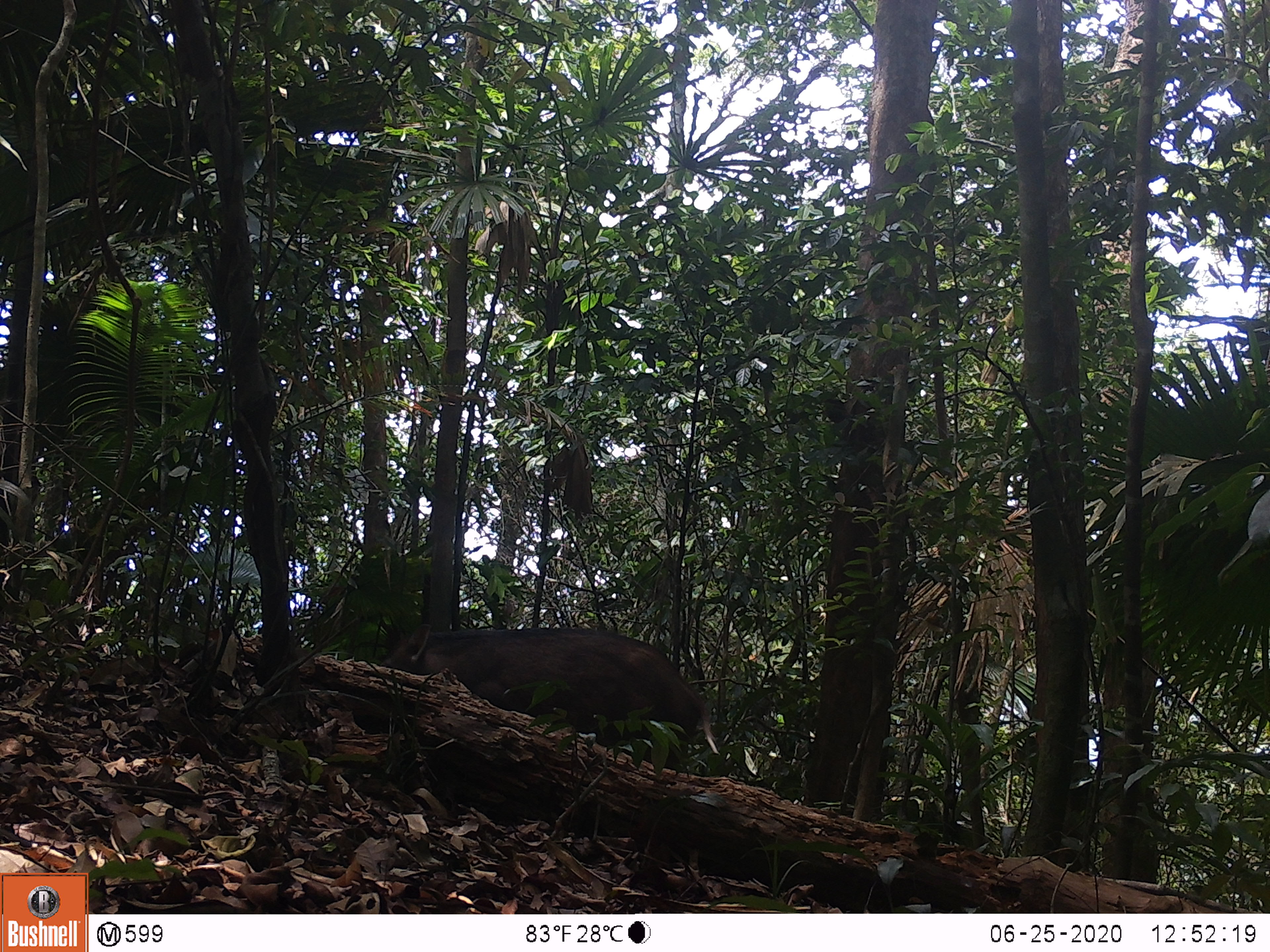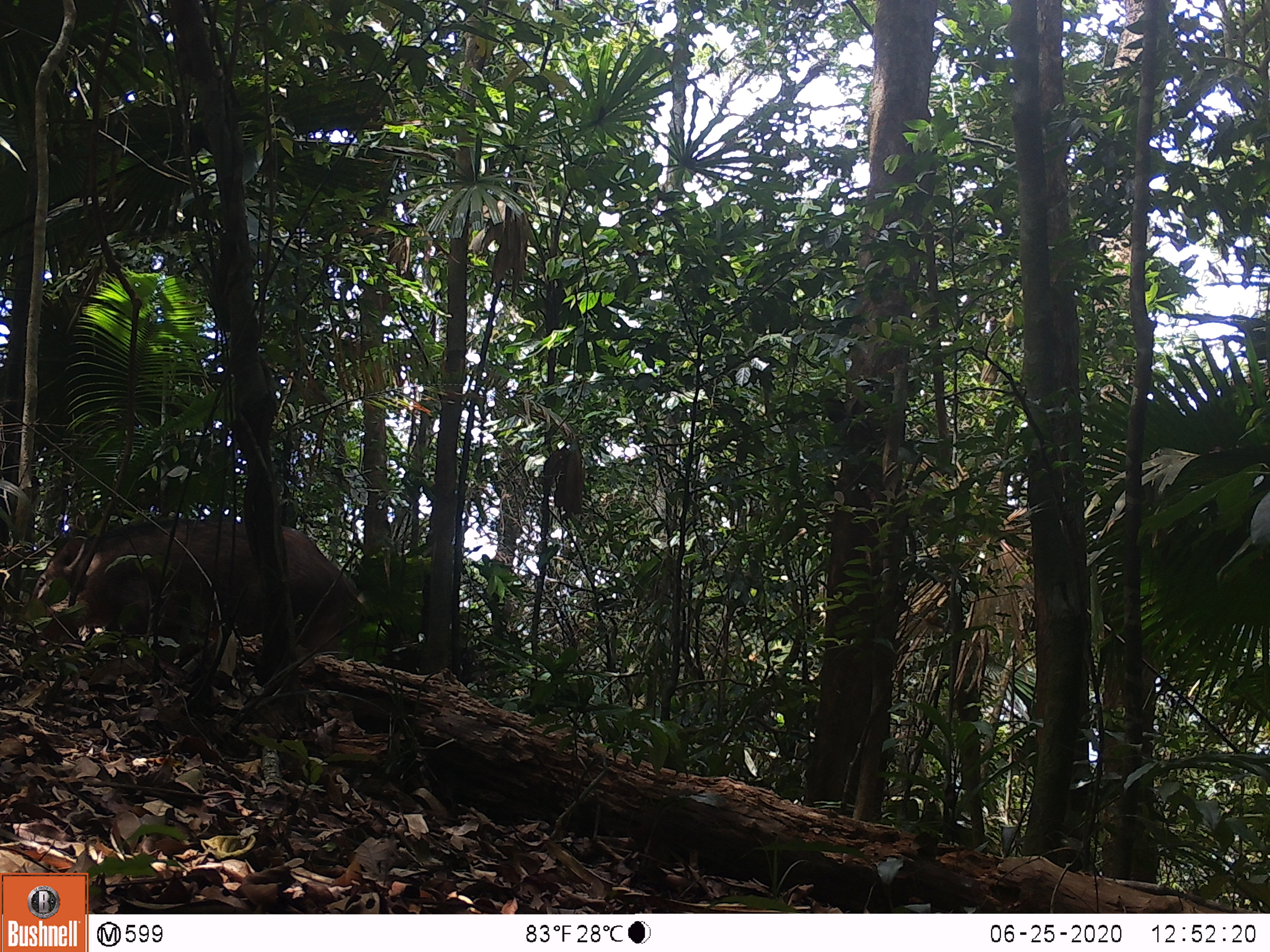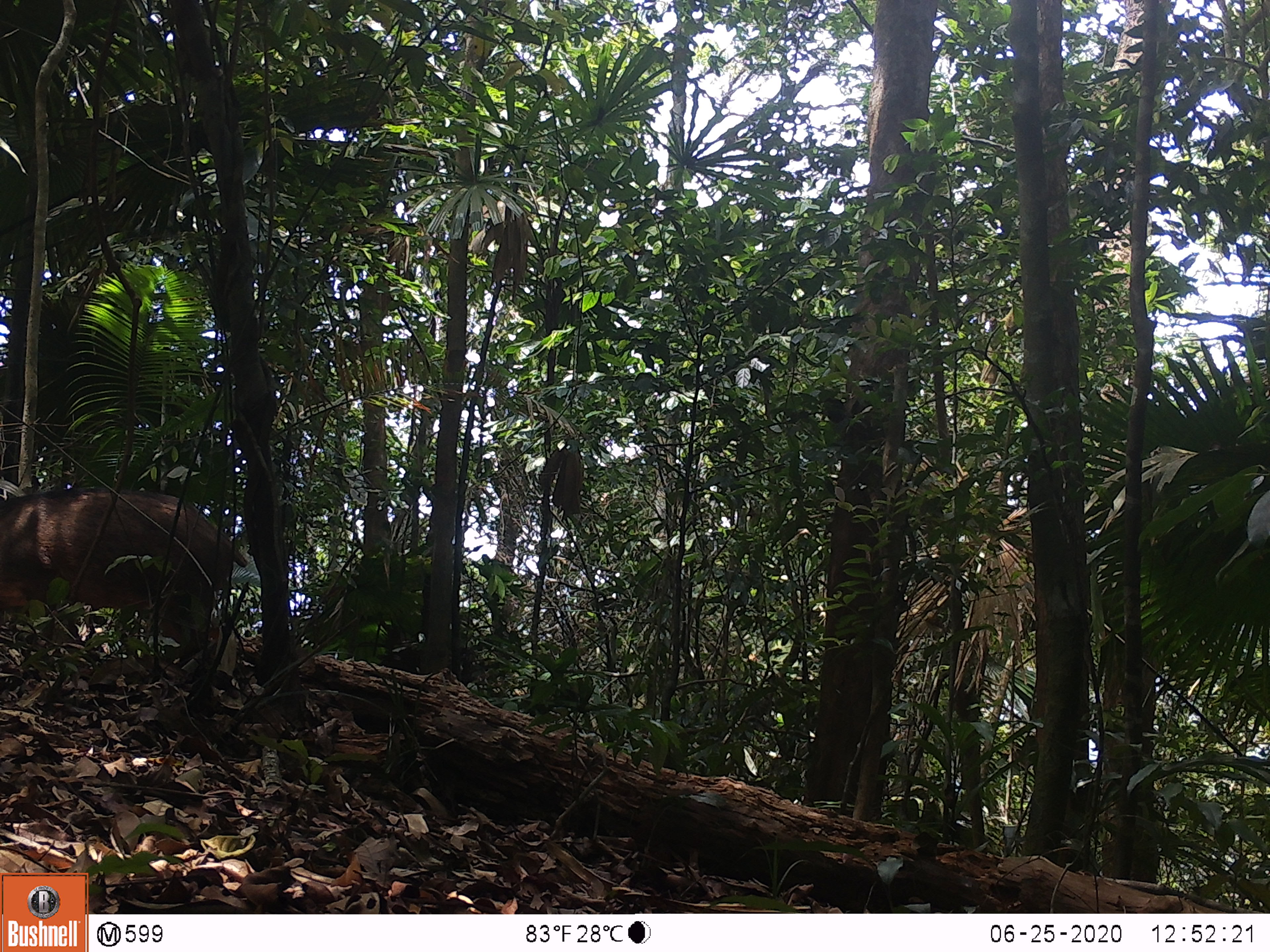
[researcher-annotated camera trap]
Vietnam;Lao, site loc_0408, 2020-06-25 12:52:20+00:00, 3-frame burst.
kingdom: Animalia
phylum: Chordata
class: Mammalia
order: Artiodactyla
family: Suidae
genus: Sus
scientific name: Sus scrofa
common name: eurasian wild pig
Eurasian wild pig (Sus scrofa). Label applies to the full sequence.